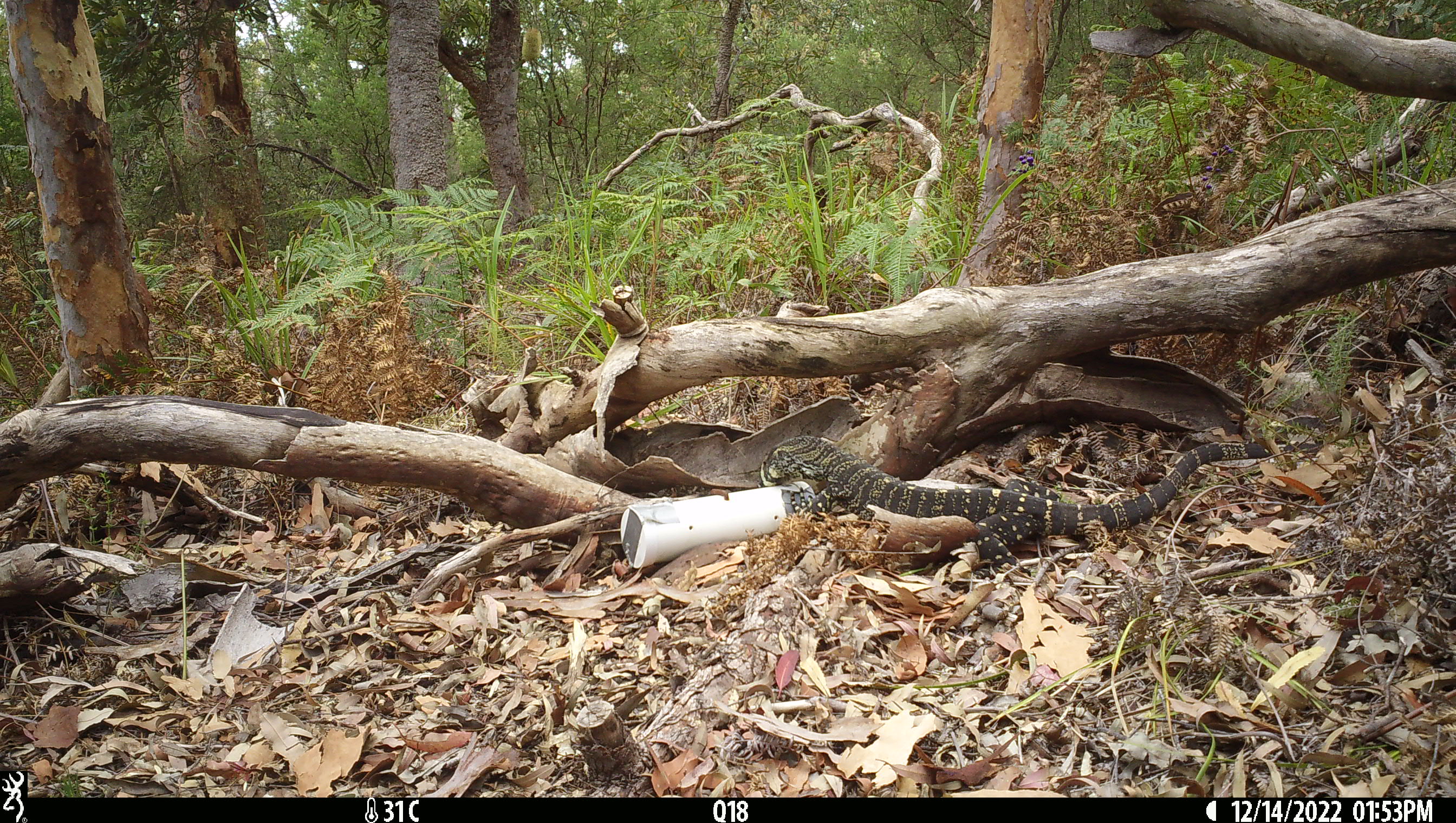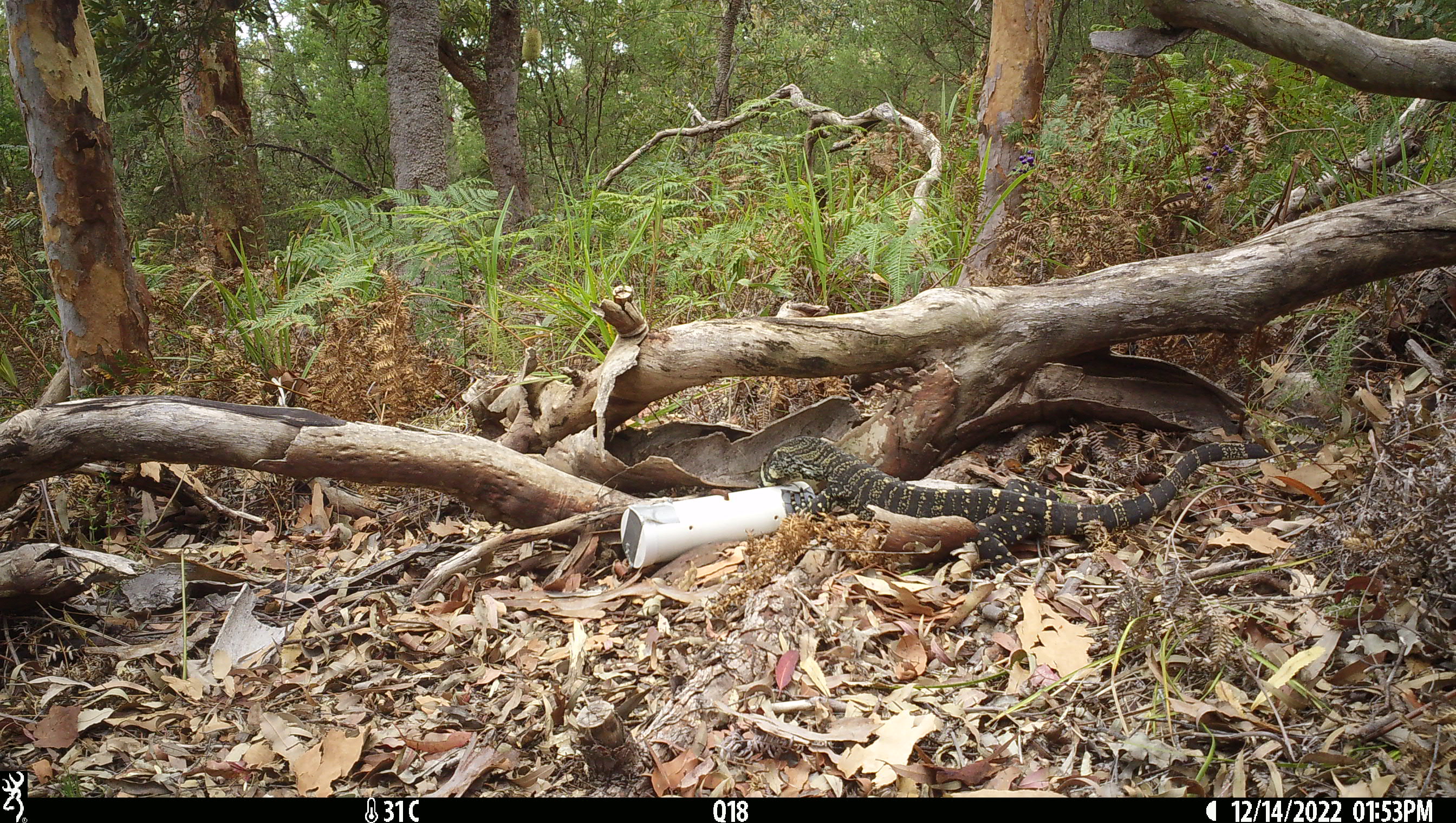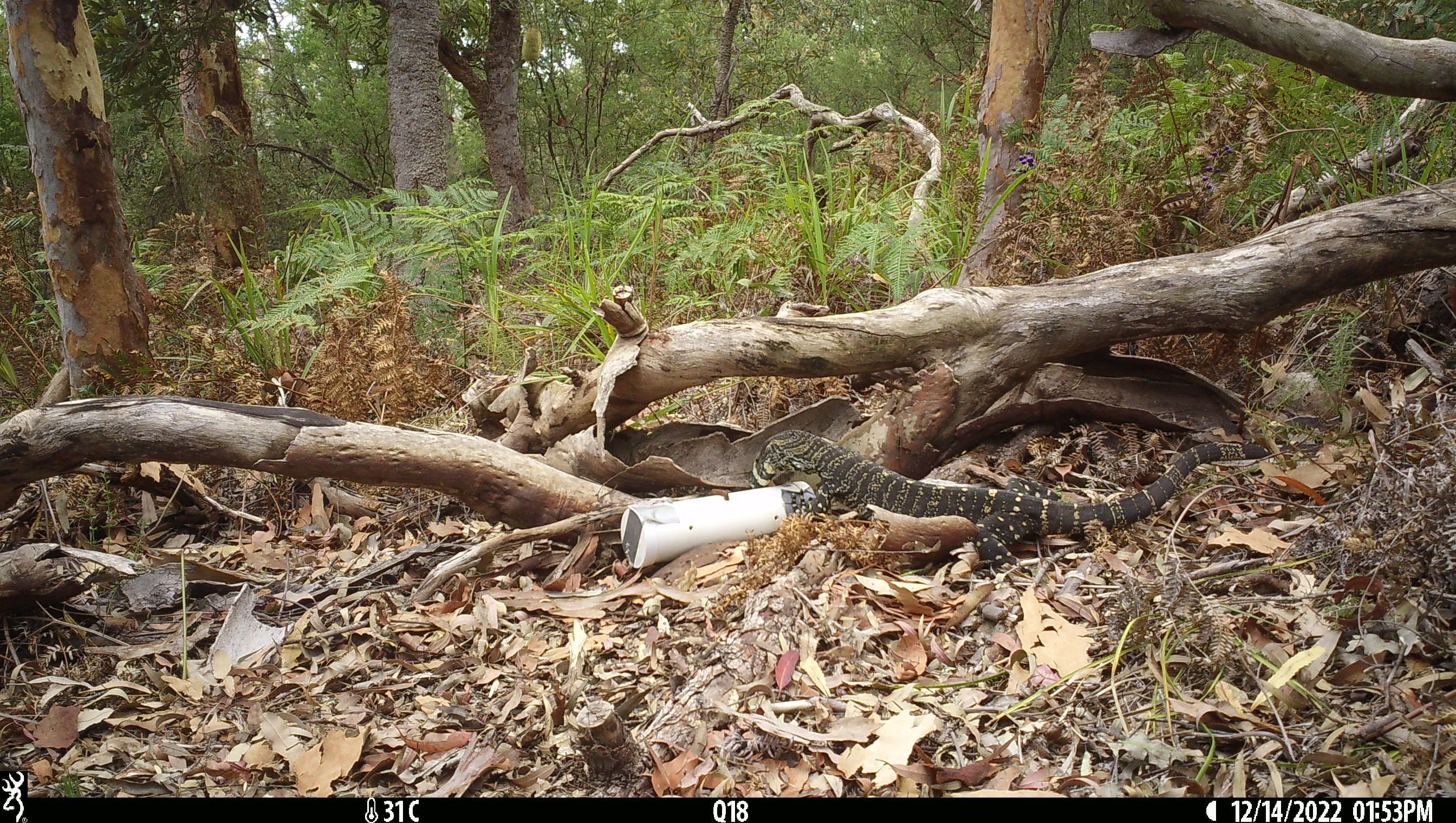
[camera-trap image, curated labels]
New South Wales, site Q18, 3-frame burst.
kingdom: Animalia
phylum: Chordata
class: Reptilia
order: Squamata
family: Varanidae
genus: Varanus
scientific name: Varanus varius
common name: lace monitor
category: goanna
Goanna (lace monitor) (Varanus varius).